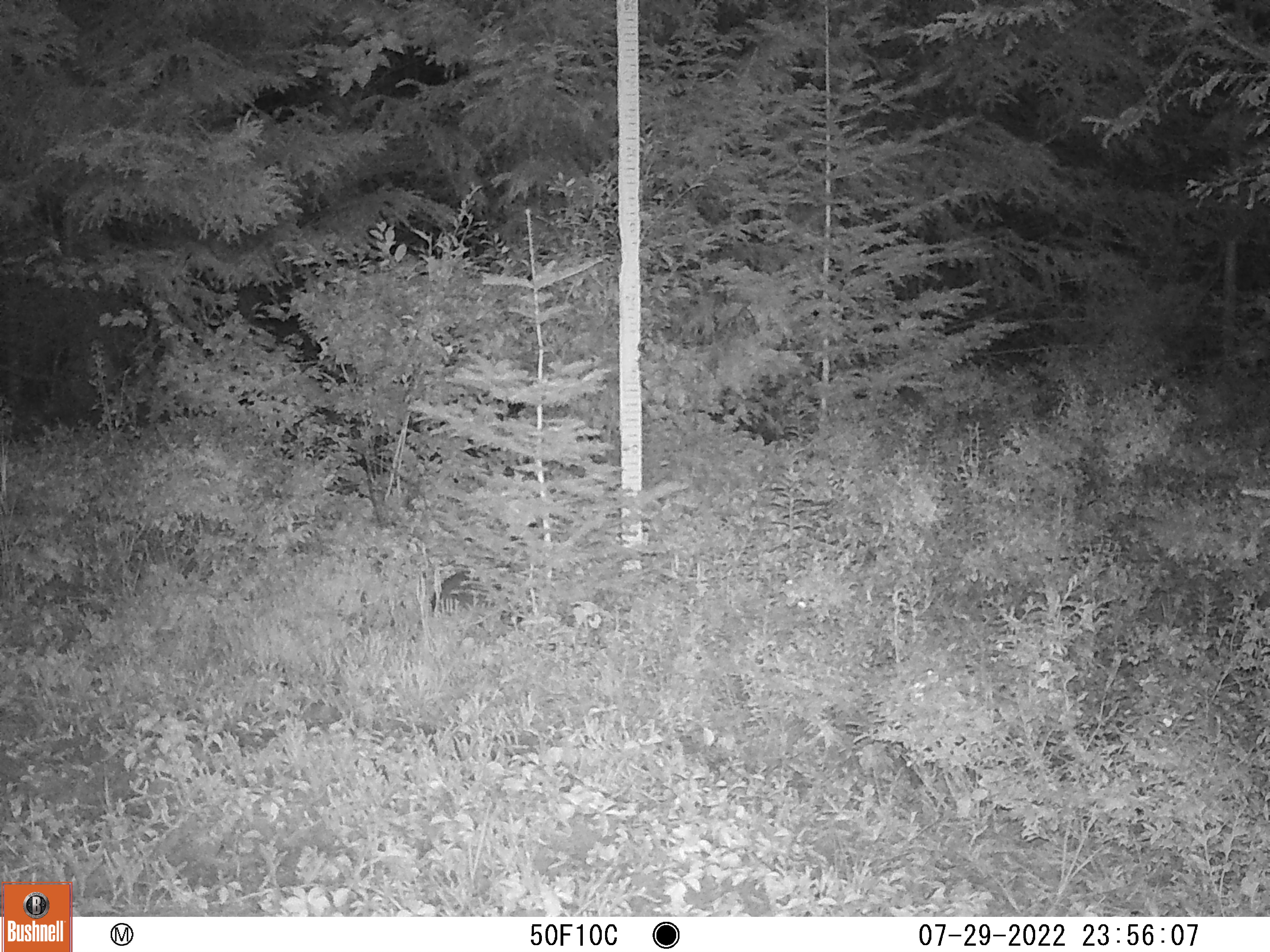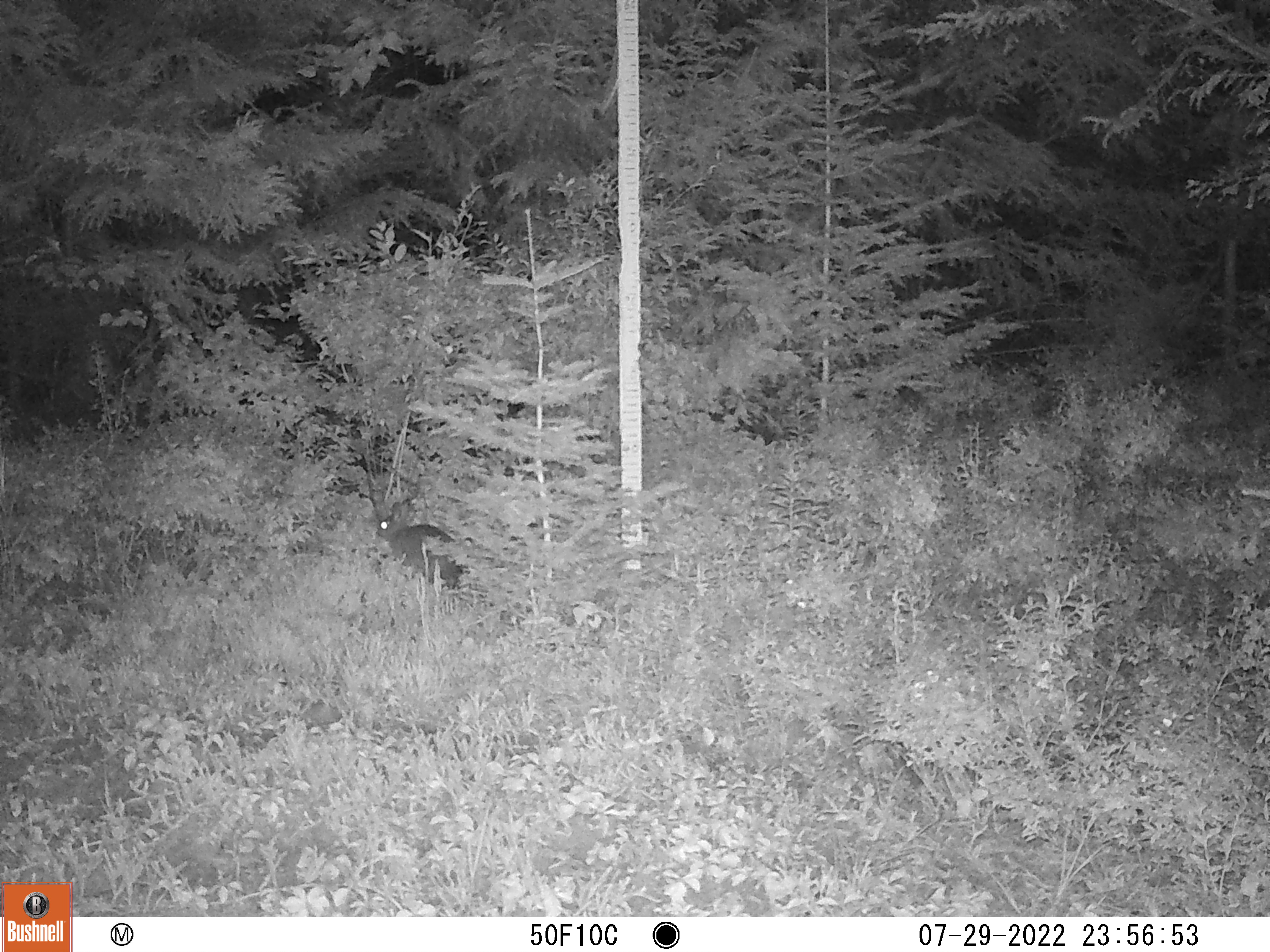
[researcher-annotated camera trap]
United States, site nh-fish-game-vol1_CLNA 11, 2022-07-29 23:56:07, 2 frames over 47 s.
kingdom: Animalia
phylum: Chordata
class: Mammalia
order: Lagomorpha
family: Leporidae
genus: Lepus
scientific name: Lepus americanus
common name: snowshoe hare